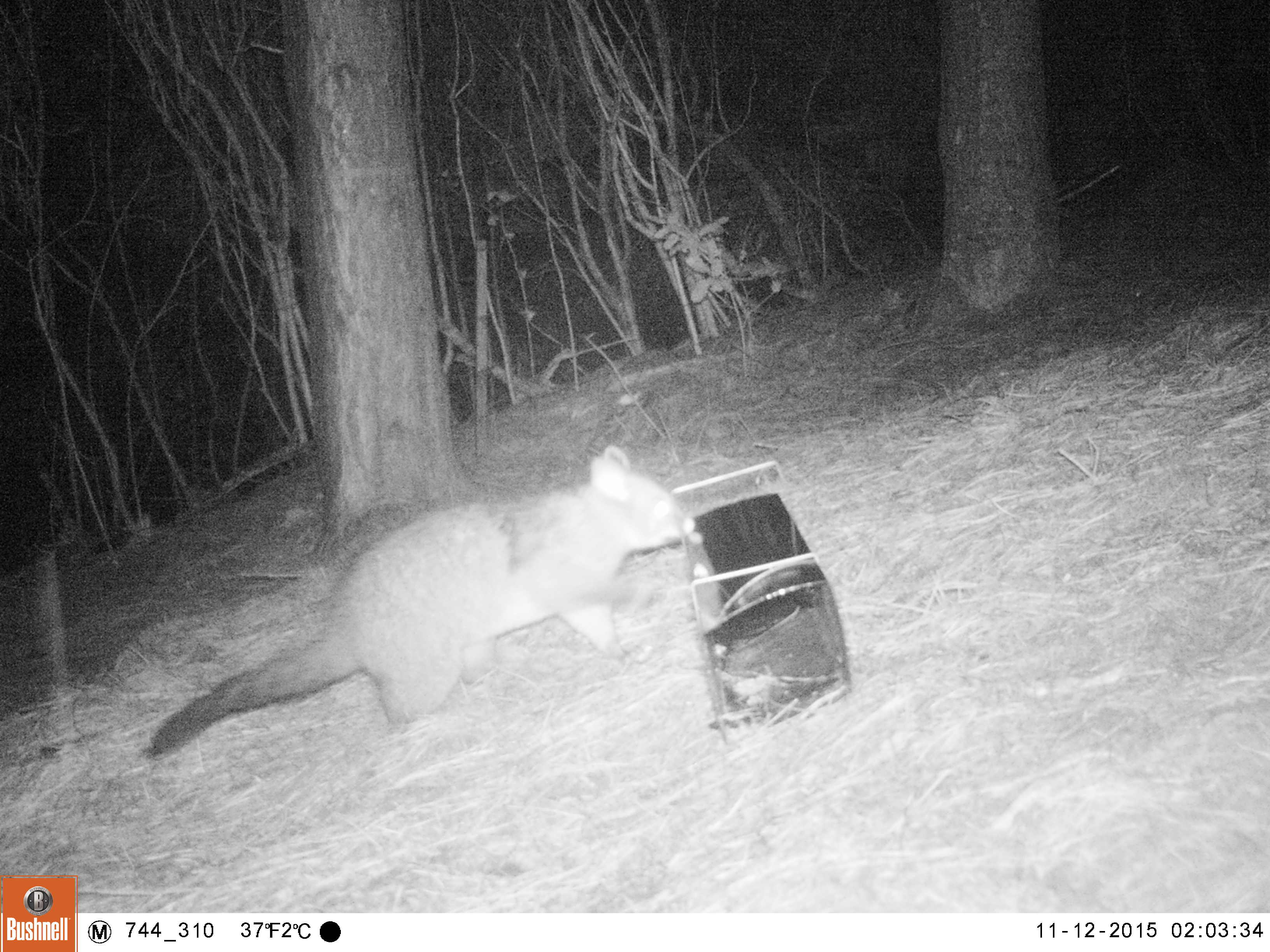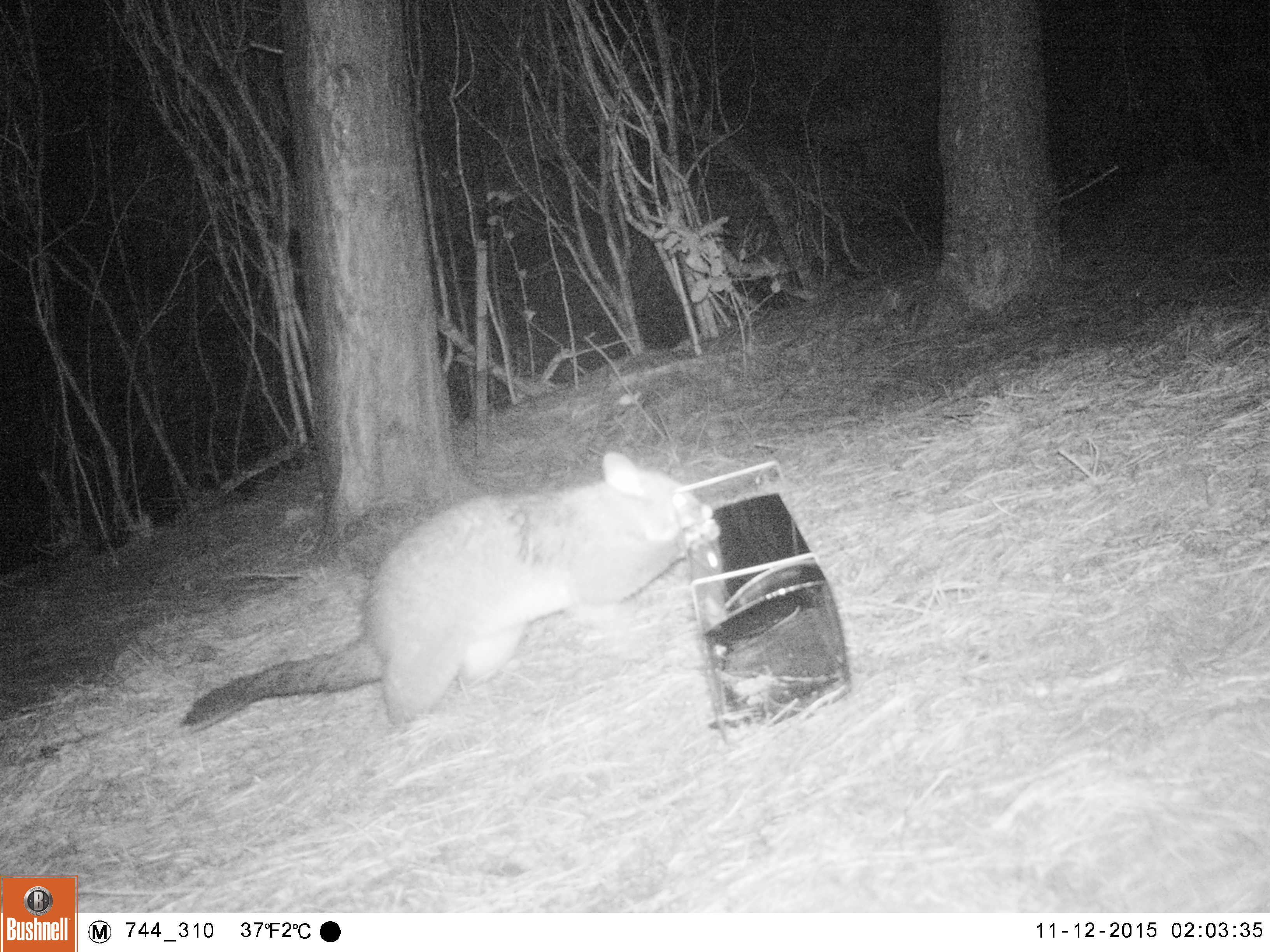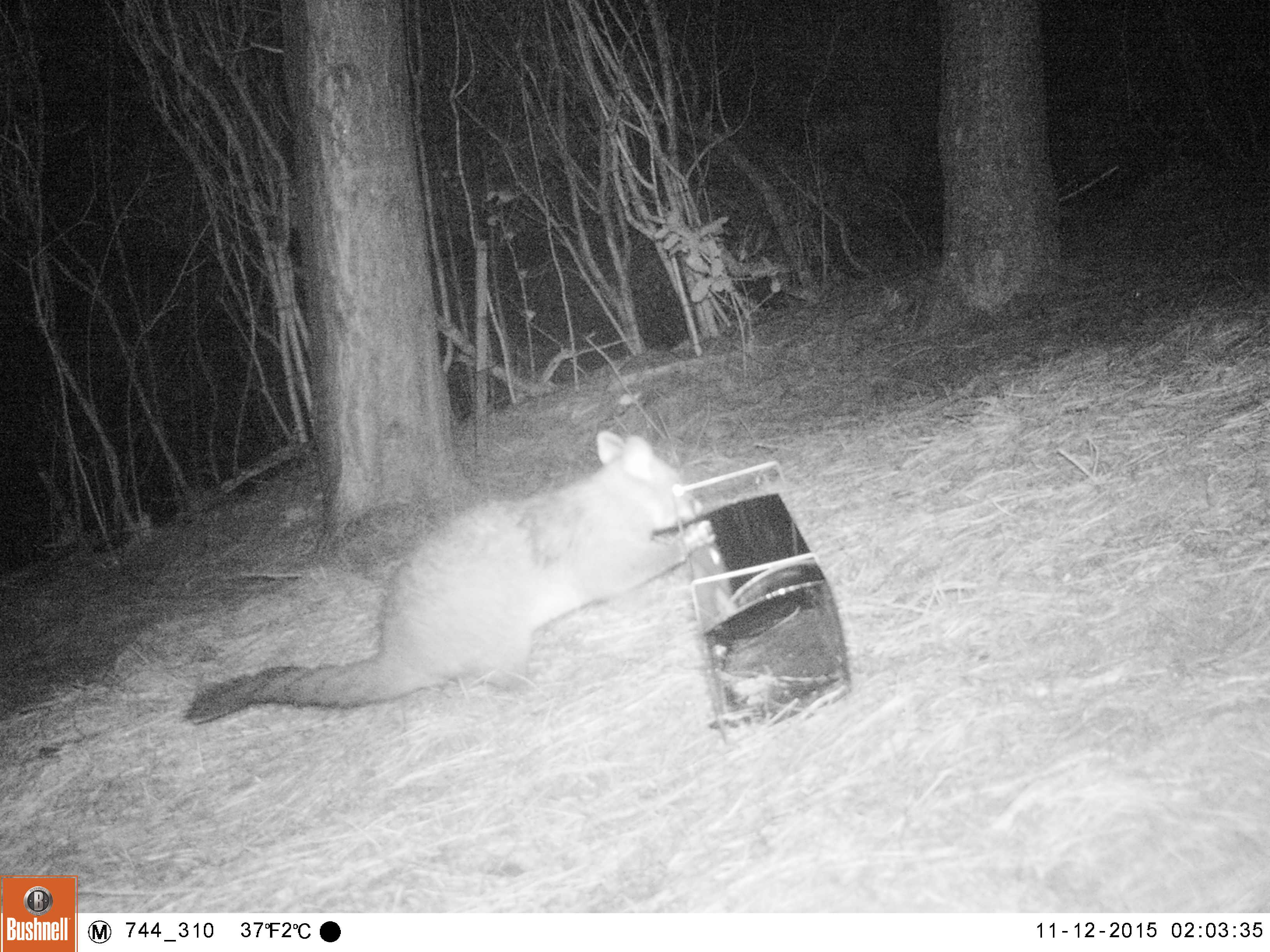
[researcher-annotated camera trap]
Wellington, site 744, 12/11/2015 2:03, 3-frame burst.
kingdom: Animalia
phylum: Chordata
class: Mammalia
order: Didelphimorphia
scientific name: Didelphimorphia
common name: possum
Possum (Didelphimorphia).